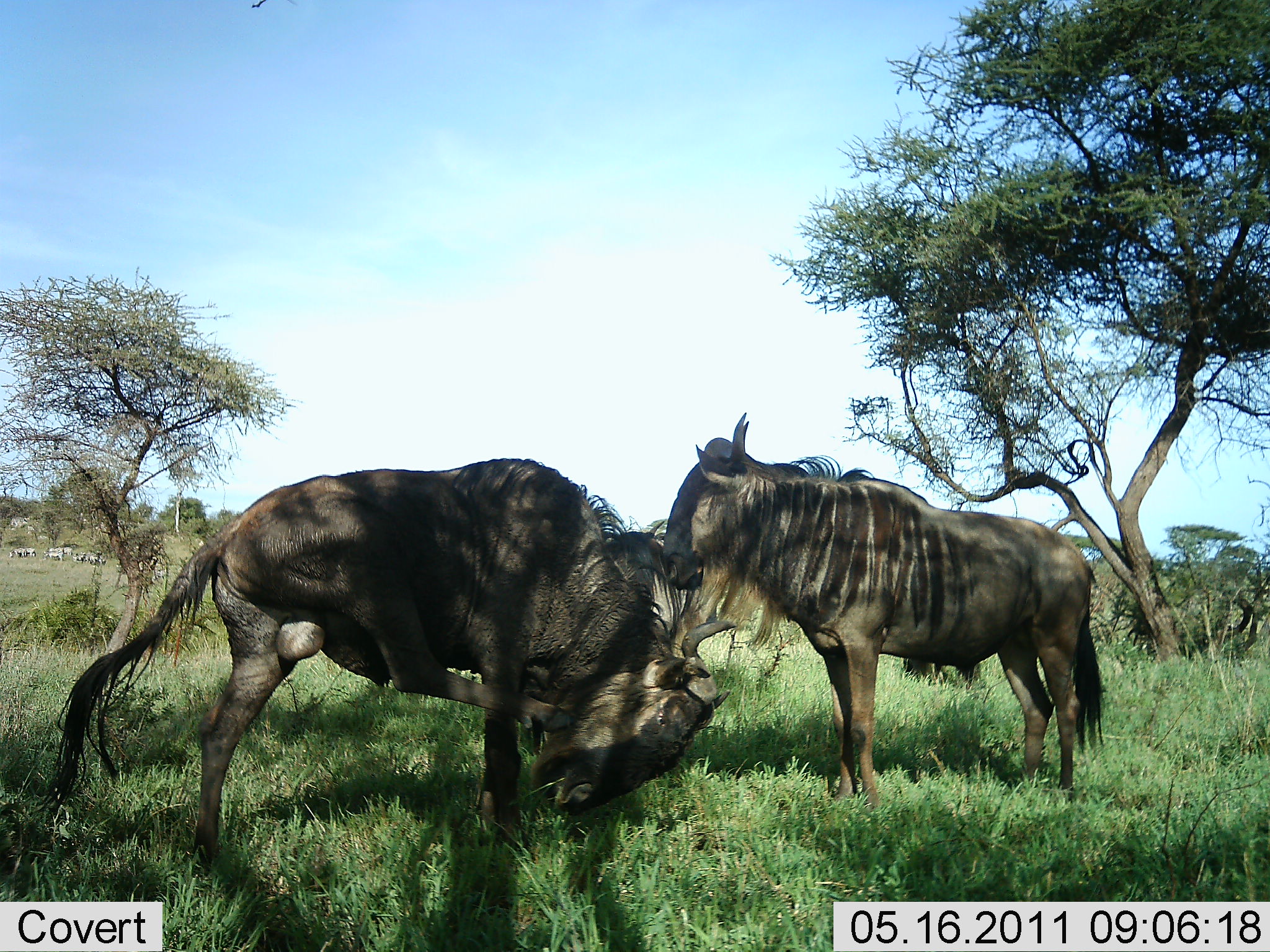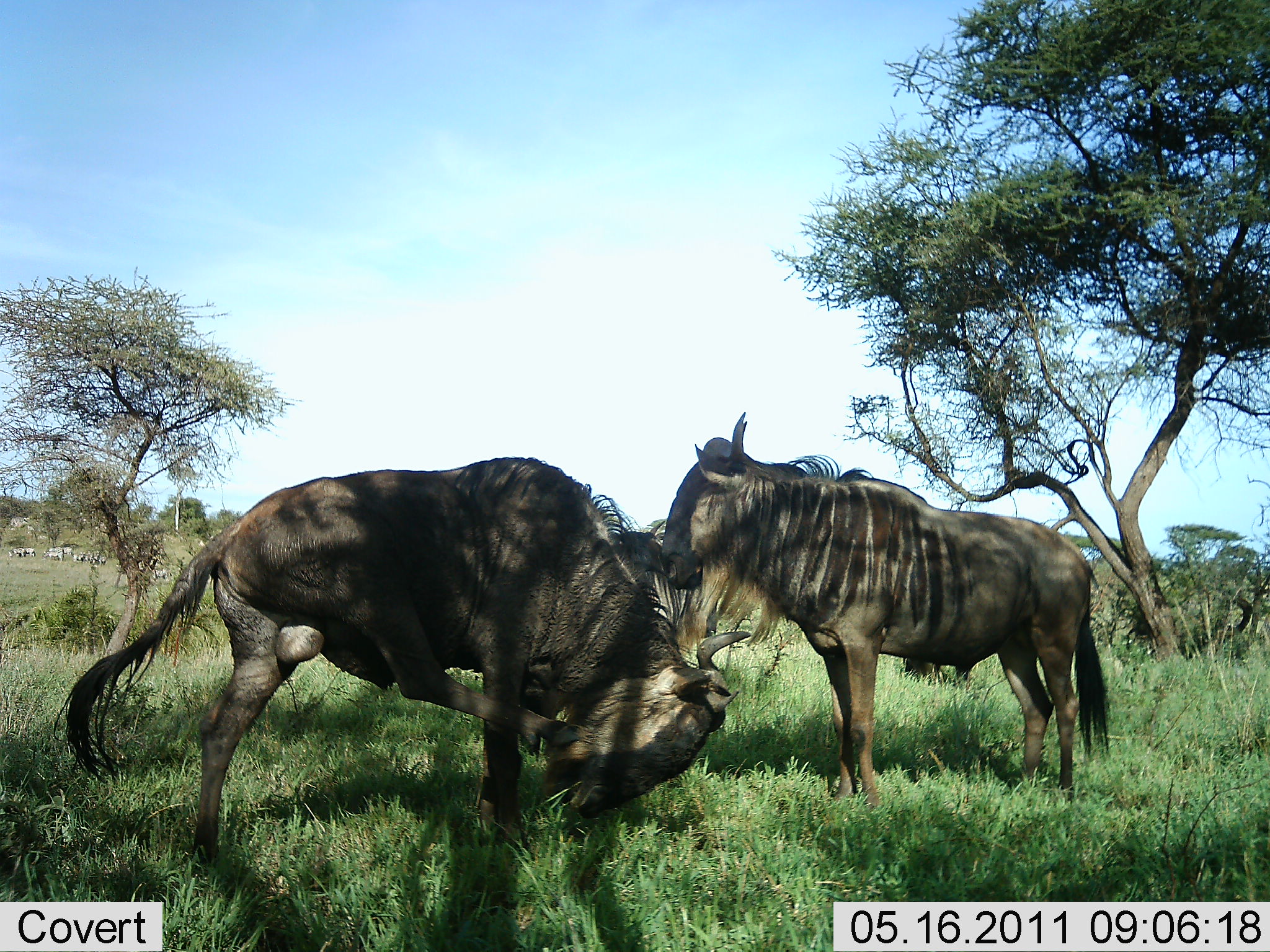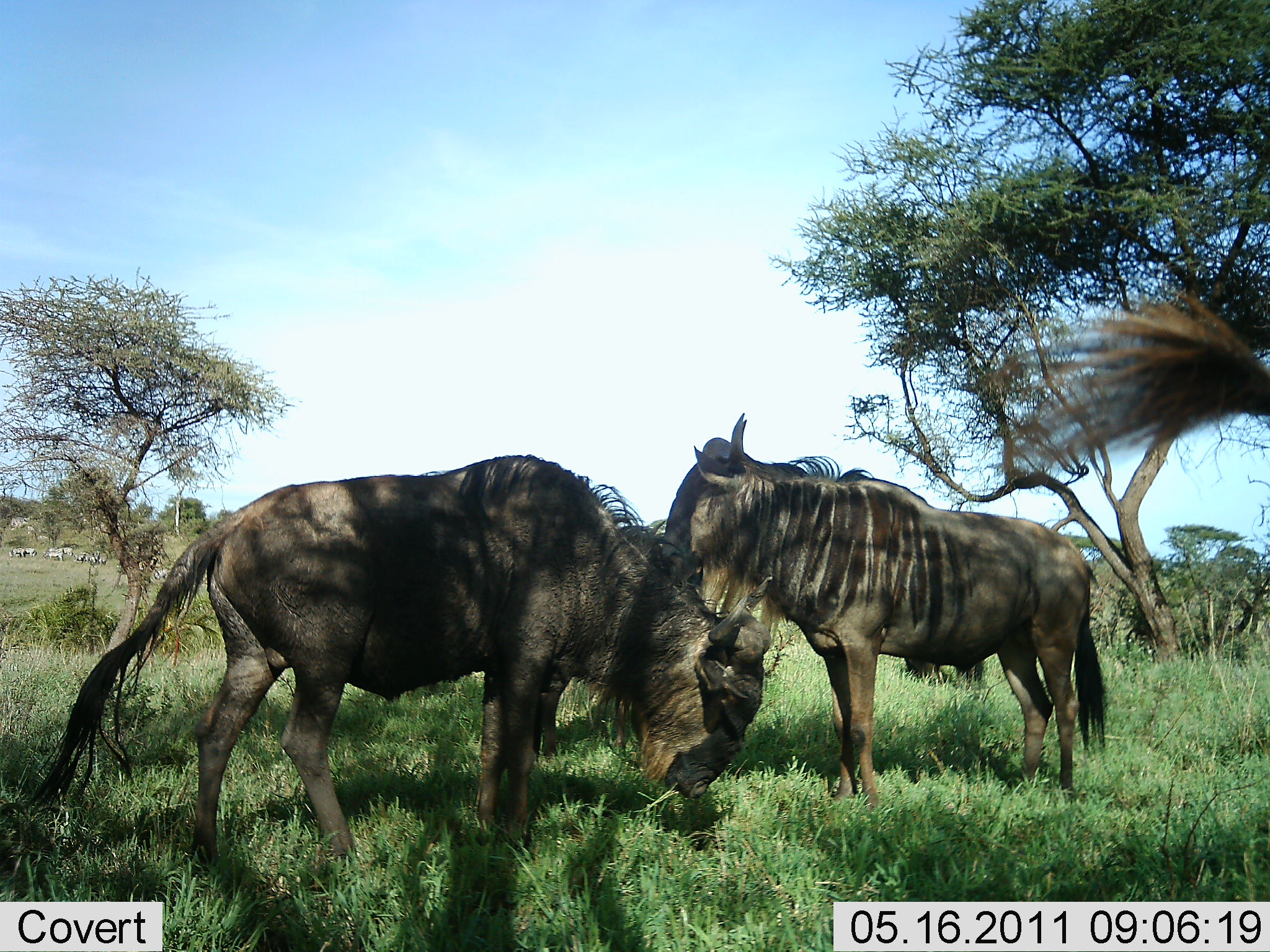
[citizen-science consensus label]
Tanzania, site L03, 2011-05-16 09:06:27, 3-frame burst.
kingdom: Animalia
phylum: Chordata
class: Mammalia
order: Artiodactyla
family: Bovidae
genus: Connochaetes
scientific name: Connochaetes taurinus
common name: blue wildebeest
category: wildebeest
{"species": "wildebeest (blue wildebeest) (Connochaetes taurinus)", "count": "2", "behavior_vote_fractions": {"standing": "92%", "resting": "17%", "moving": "8%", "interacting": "0%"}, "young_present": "0%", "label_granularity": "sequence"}